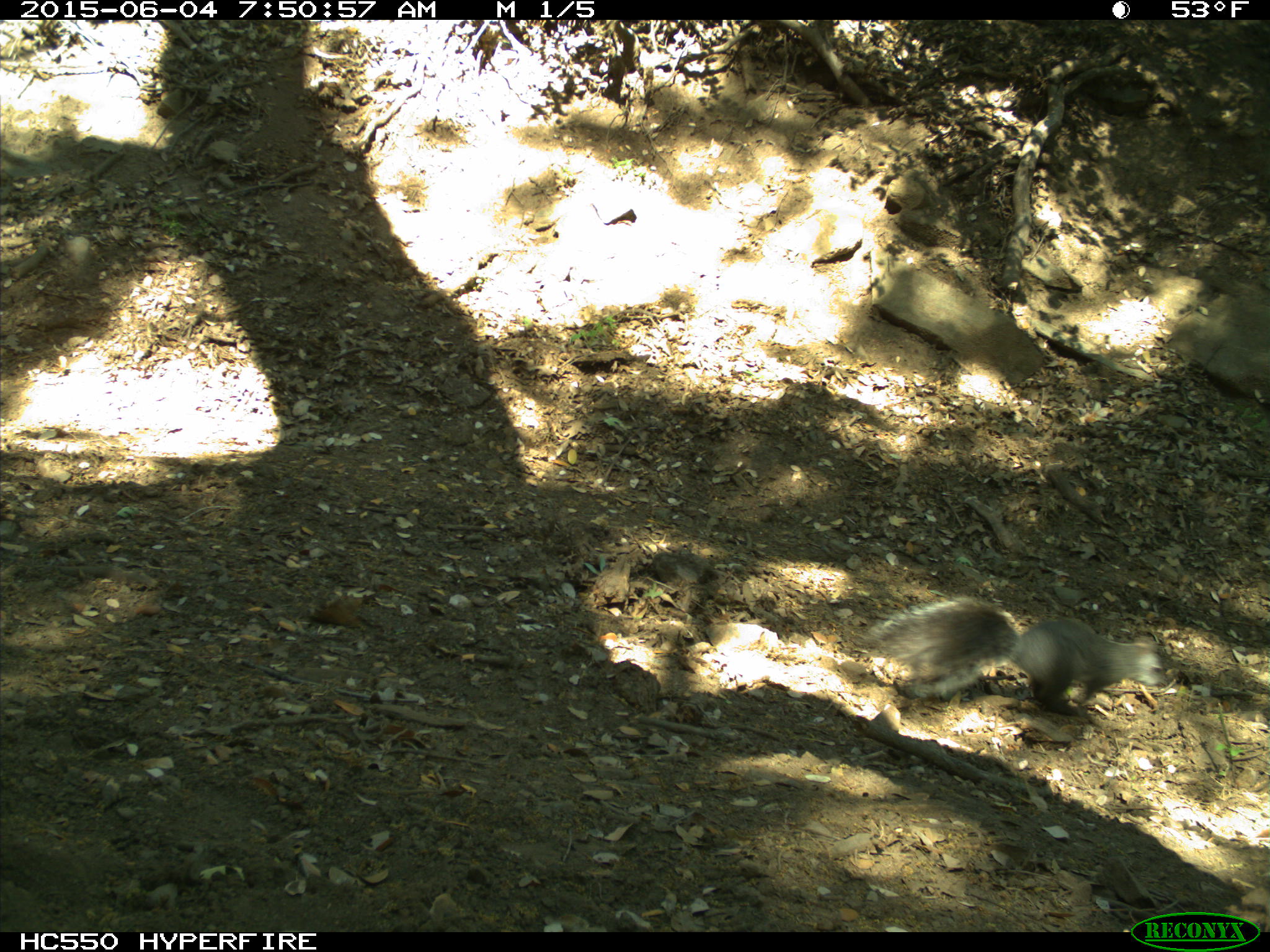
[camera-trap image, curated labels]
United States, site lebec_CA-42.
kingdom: Animalia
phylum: Chordata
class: Mammalia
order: Rodentia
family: Sciuridae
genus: Sciurus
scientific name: Sciurus carolinensis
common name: eastern gray squirrel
Sciurus carolinensis (eastern gray squirrel).